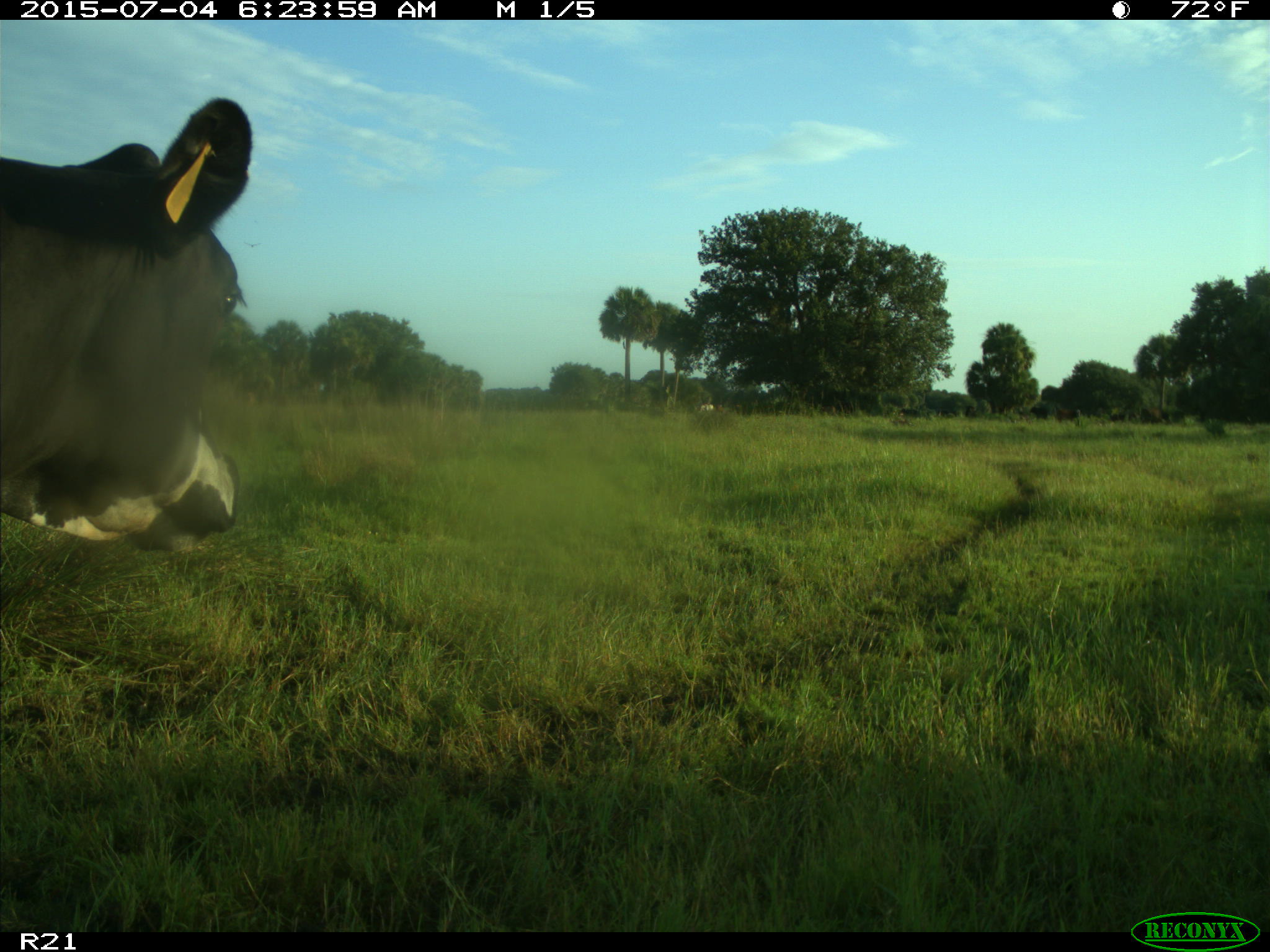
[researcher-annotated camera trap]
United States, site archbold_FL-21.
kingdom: Animalia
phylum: Chordata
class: Mammalia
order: Artiodactyla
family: Bovidae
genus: Bos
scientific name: Bos taurus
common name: domestic cow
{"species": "Bos taurus (domestic cow)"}